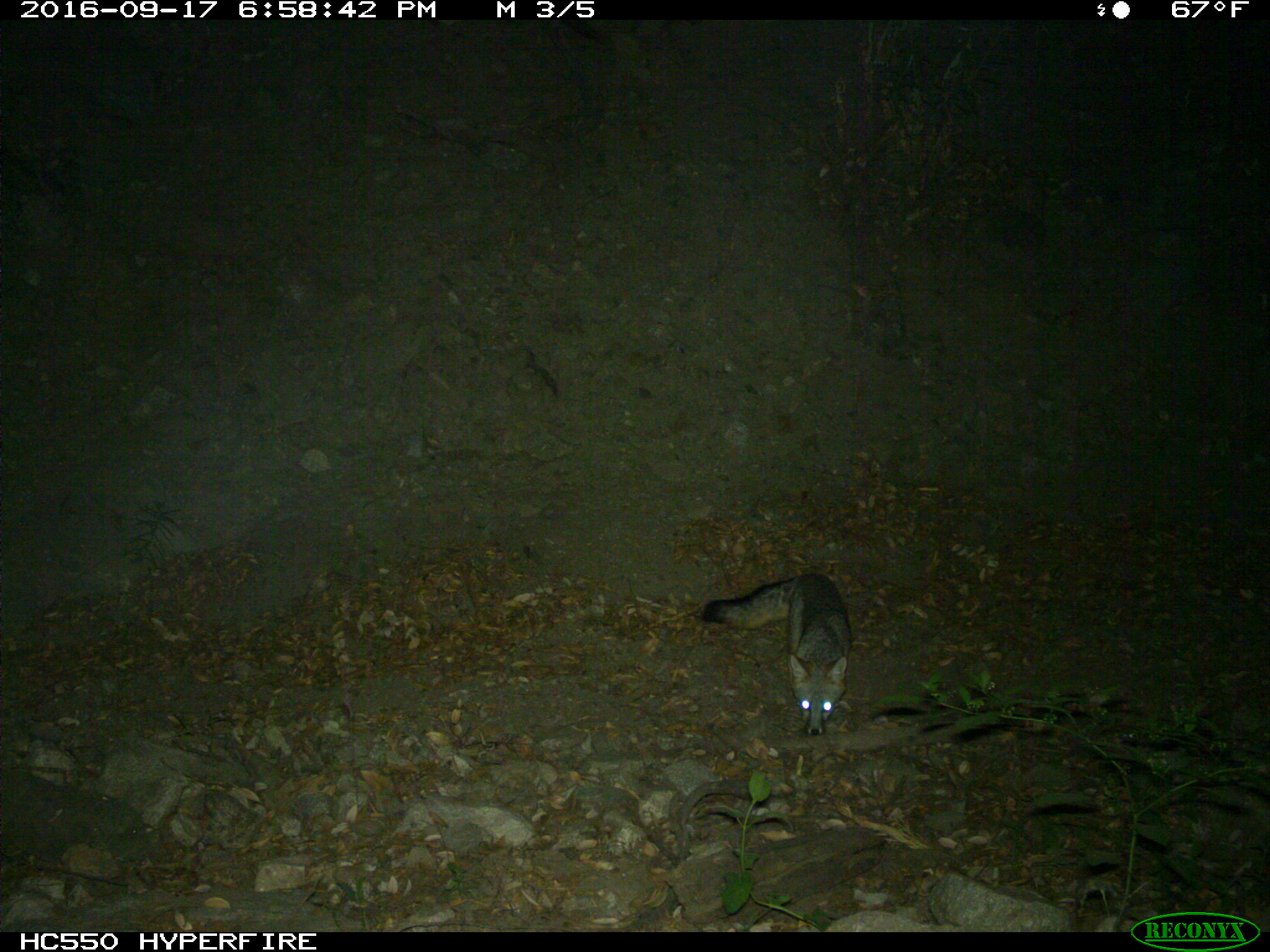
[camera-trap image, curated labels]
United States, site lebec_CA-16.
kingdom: Animalia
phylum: Chordata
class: Mammalia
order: Carnivora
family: Canidae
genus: Urocyon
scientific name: Urocyon cinereoargenteus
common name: gray fox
Urocyon cinereoargenteus (gray fox).